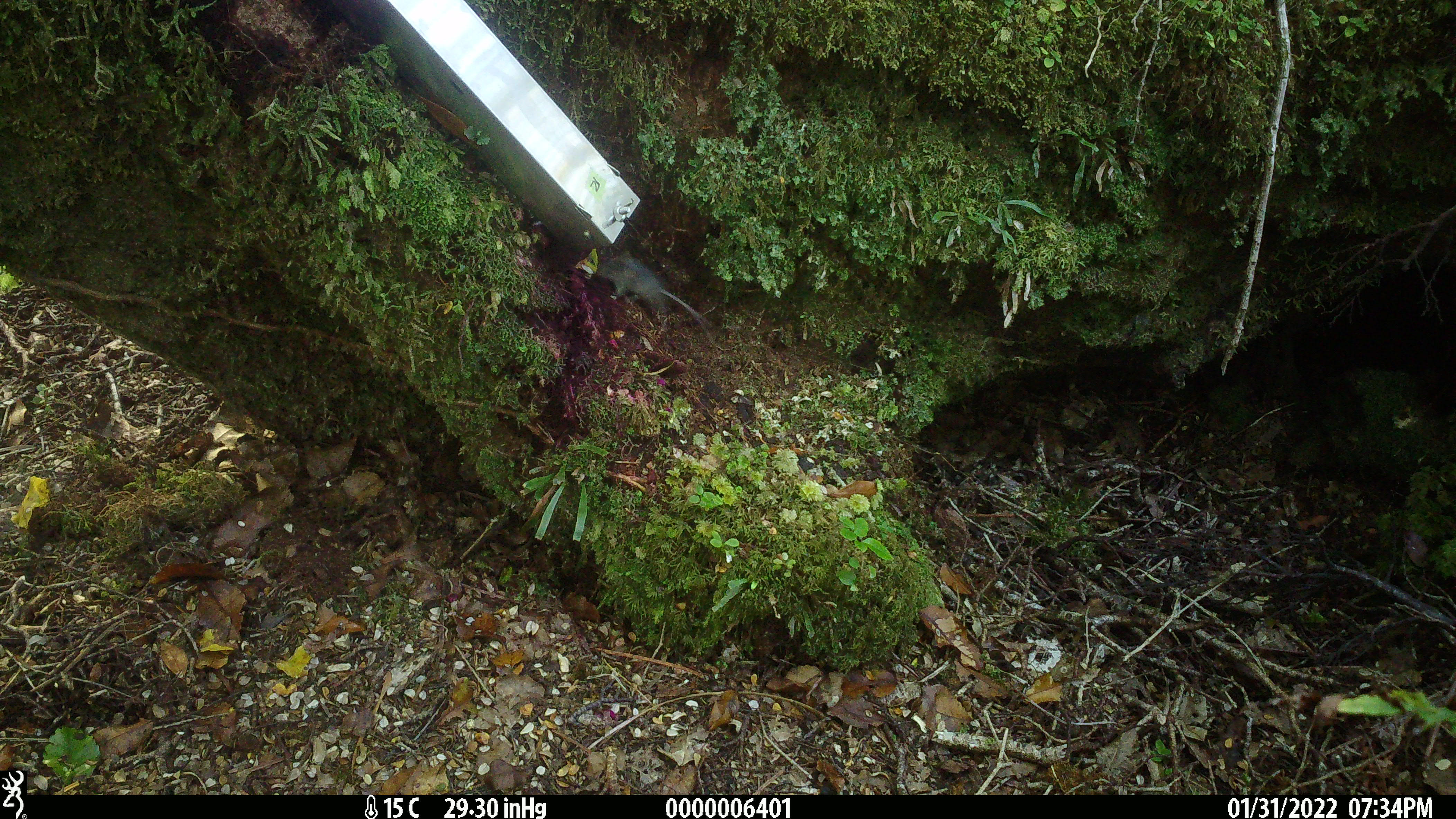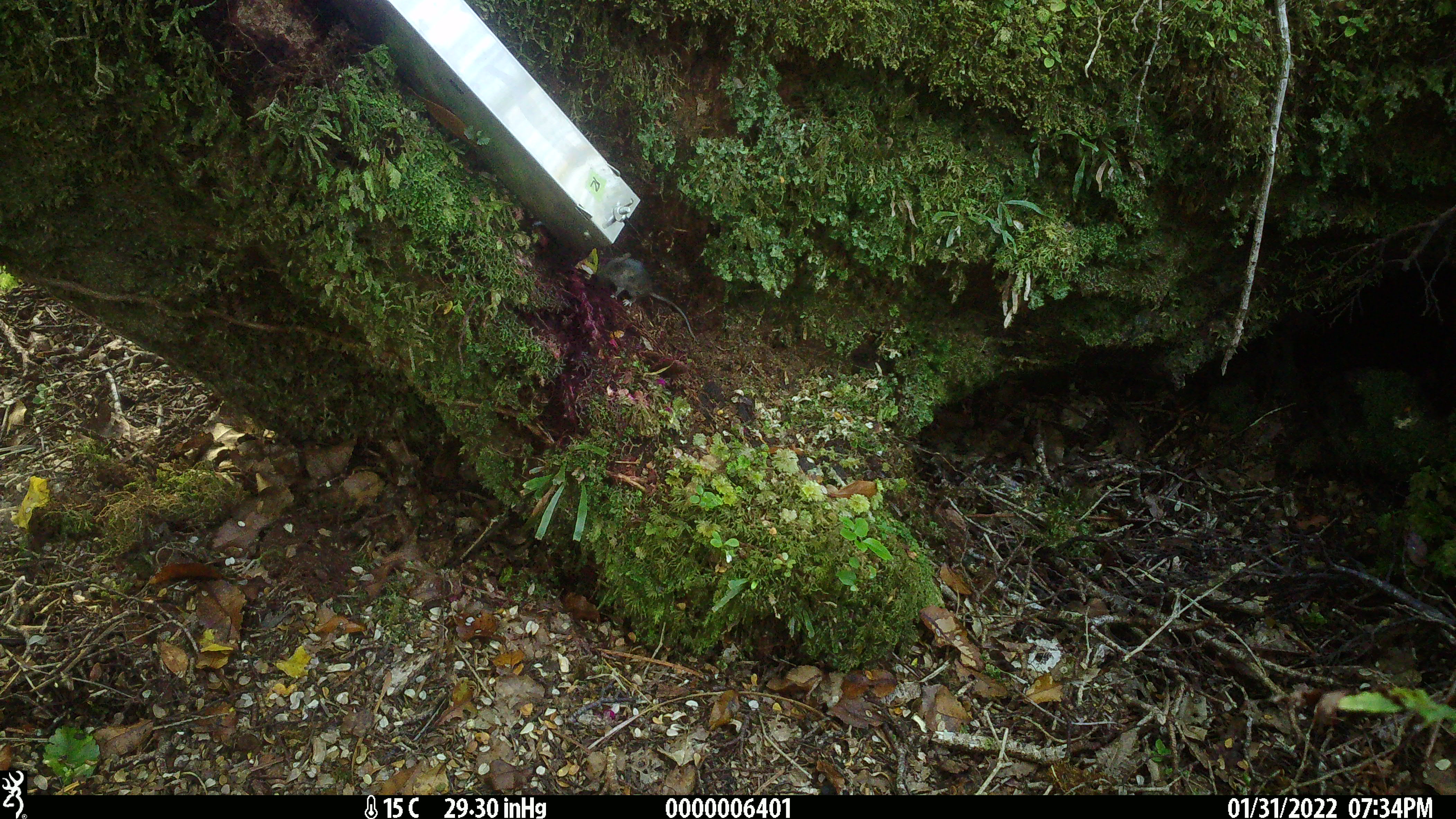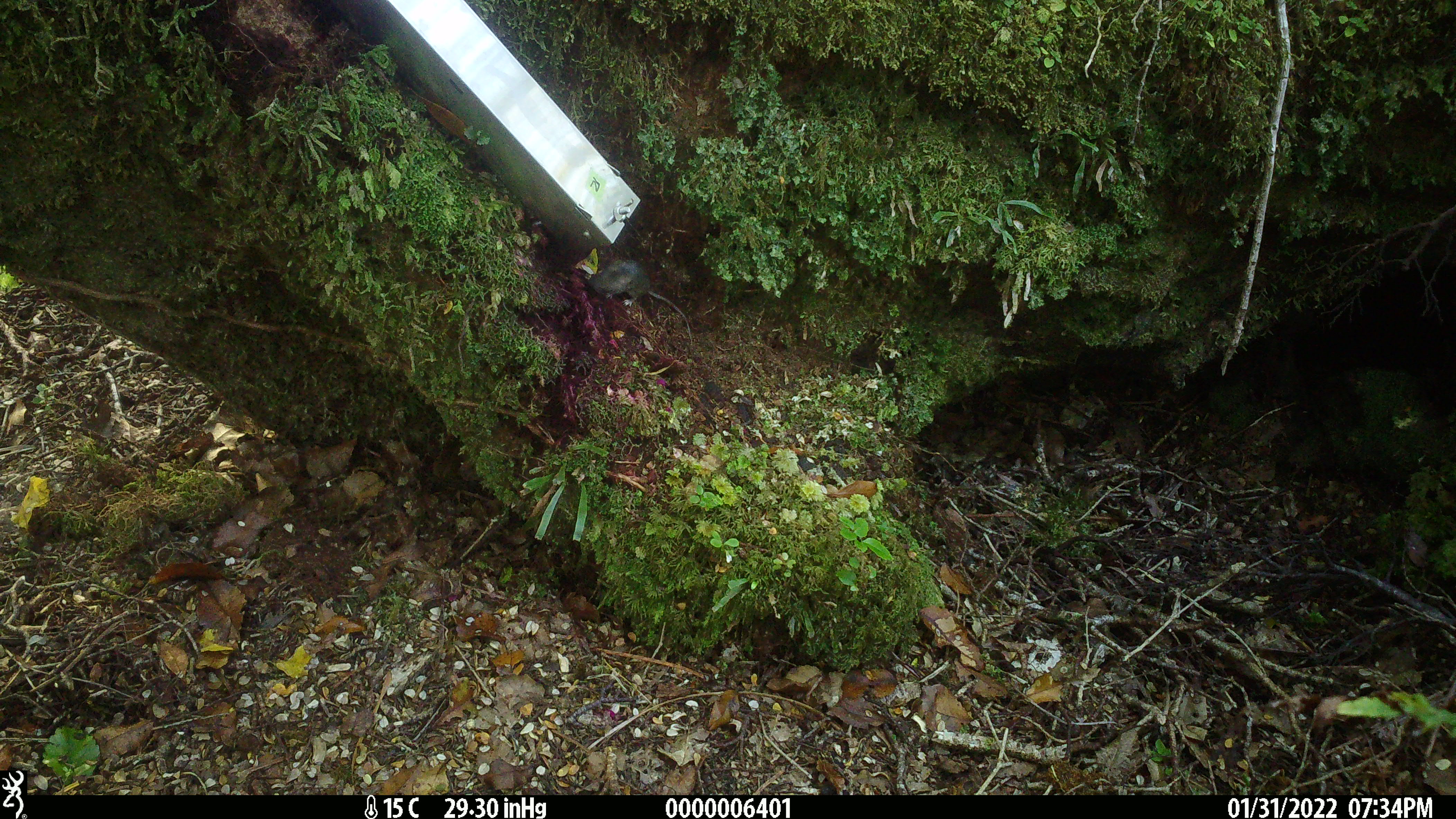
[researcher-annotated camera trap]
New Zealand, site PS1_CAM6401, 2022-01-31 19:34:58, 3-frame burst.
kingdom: Animalia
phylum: Chordata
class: Mammalia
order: Rodentia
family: Muridae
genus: Mus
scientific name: Mus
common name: mouse